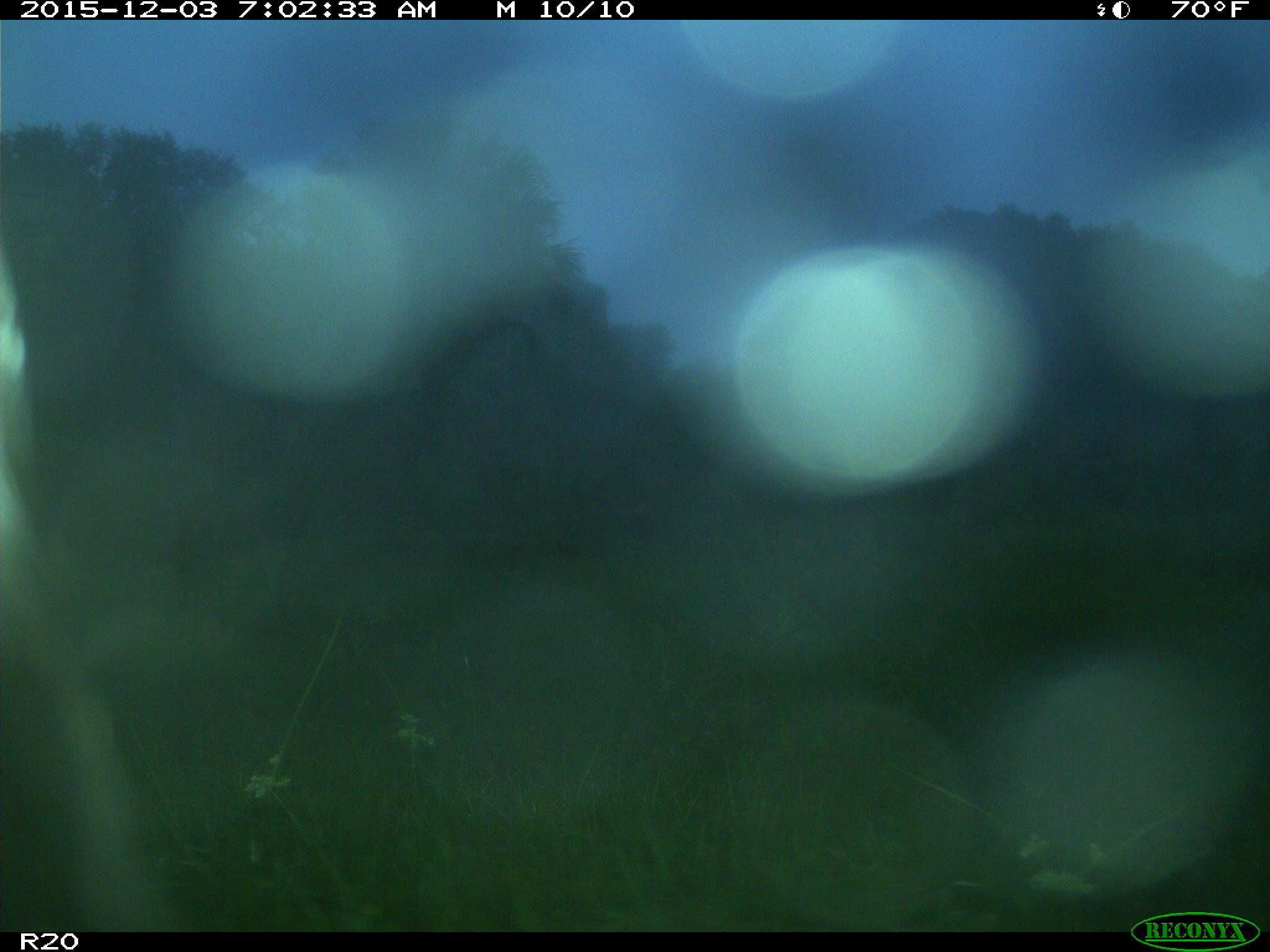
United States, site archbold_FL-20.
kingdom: Animalia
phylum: Chordata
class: Mammalia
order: Artiodactyla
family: Bovidae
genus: Bos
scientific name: Bos taurus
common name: domestic cow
Bos taurus (domestic cow).